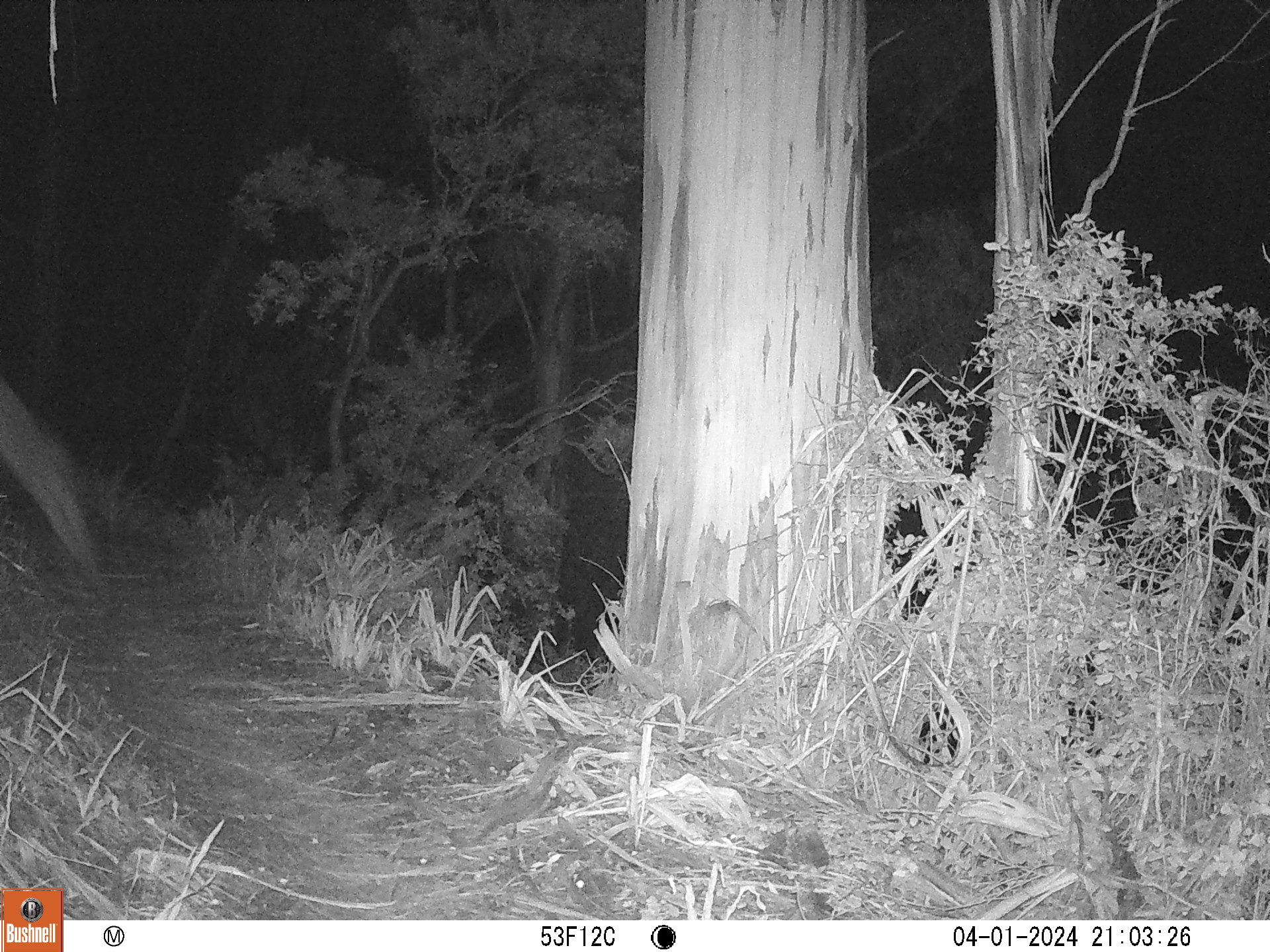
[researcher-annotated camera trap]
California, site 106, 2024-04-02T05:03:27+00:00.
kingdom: Animalia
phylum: Chordata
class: Mammalia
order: Artiodactyla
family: Cervidae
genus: Odocoileus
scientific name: Odocoileus hemionus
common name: mule deer